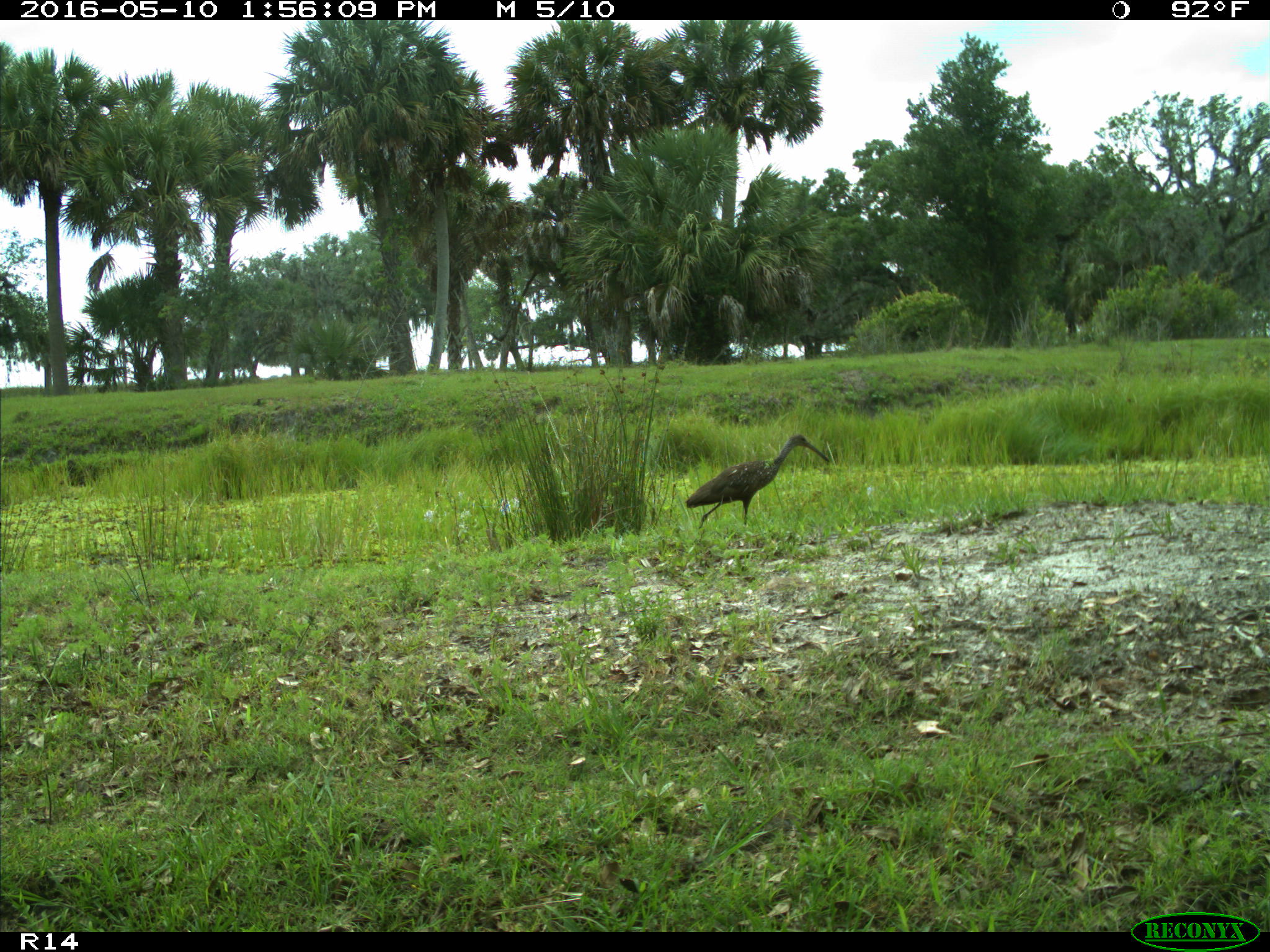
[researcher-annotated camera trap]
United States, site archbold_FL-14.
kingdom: Animalia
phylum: Chordata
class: Aves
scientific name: Aves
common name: birds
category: unidentified bird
Unidentified bird (birds) (Aves).